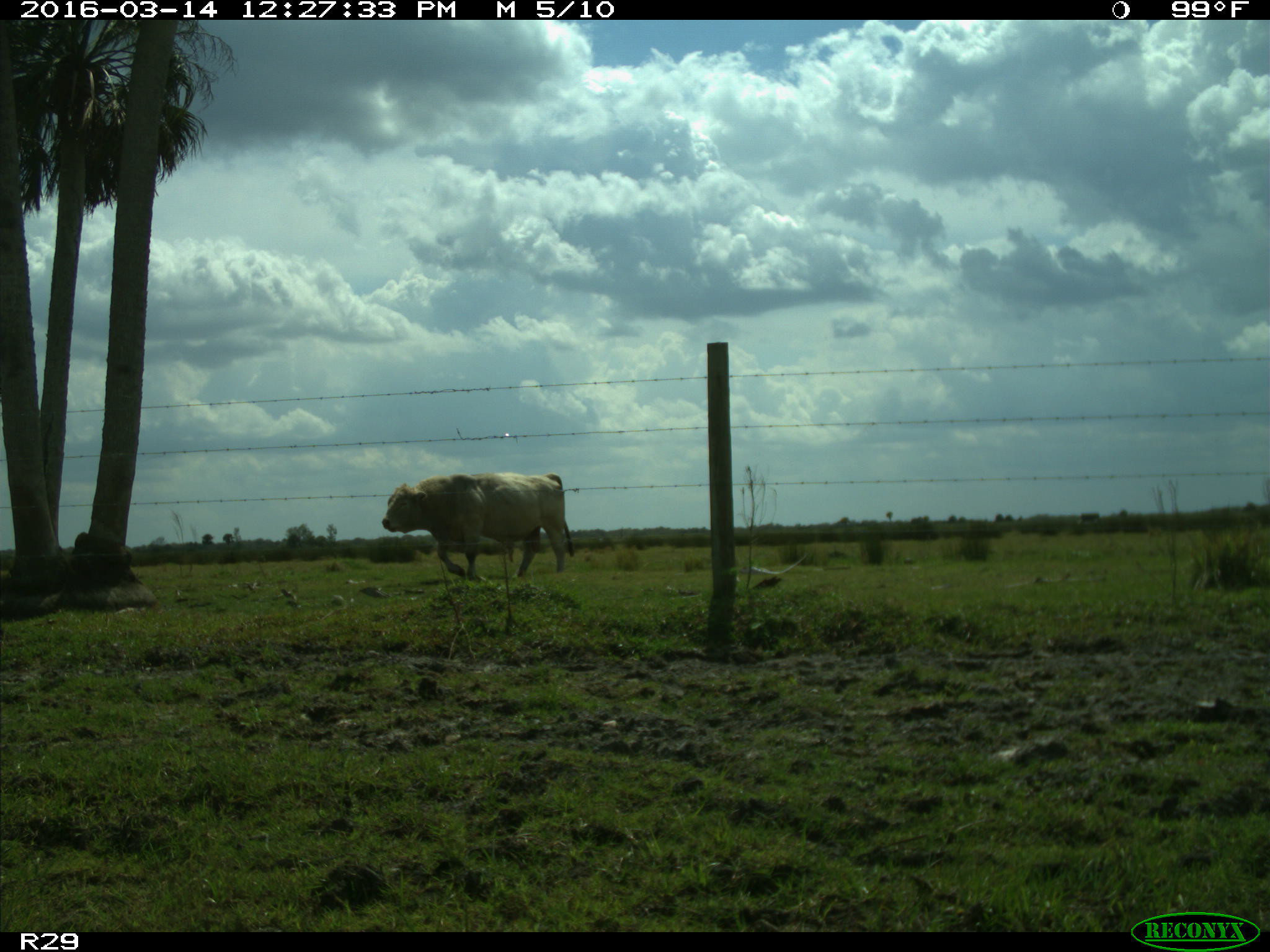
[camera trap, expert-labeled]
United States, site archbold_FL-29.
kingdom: Animalia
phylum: Chordata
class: Mammalia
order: Artiodactyla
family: Bovidae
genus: Bos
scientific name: Bos taurus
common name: domestic cow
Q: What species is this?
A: Bos taurus (domestic cow).